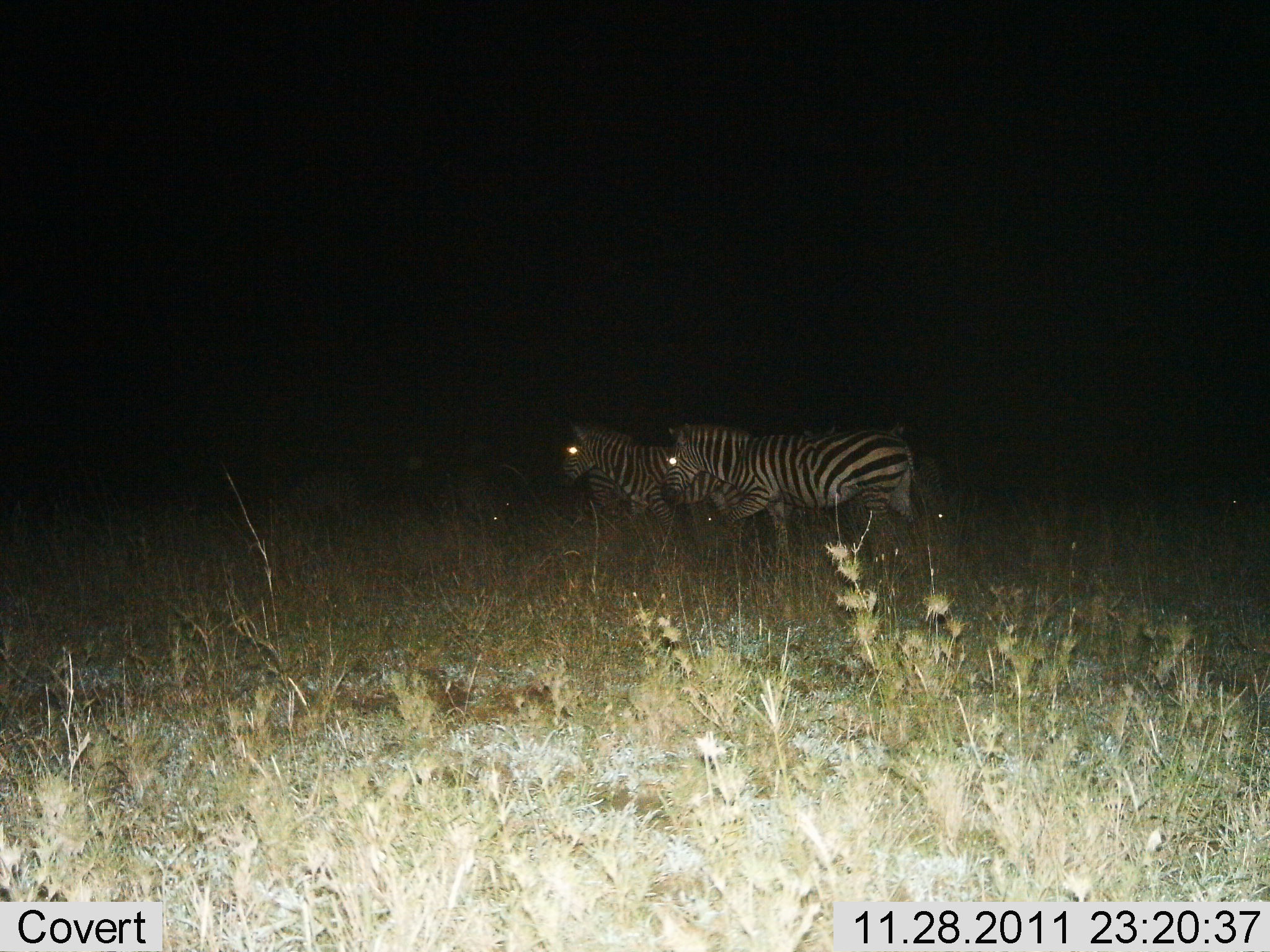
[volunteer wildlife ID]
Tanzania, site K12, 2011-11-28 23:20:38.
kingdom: Animalia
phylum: Chordata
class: Mammalia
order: Perissodactyla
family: Equidae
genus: Equus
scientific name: Equus quagga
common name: plains zebra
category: zebra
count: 2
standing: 23%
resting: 0%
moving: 77%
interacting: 0%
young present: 0%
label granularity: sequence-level